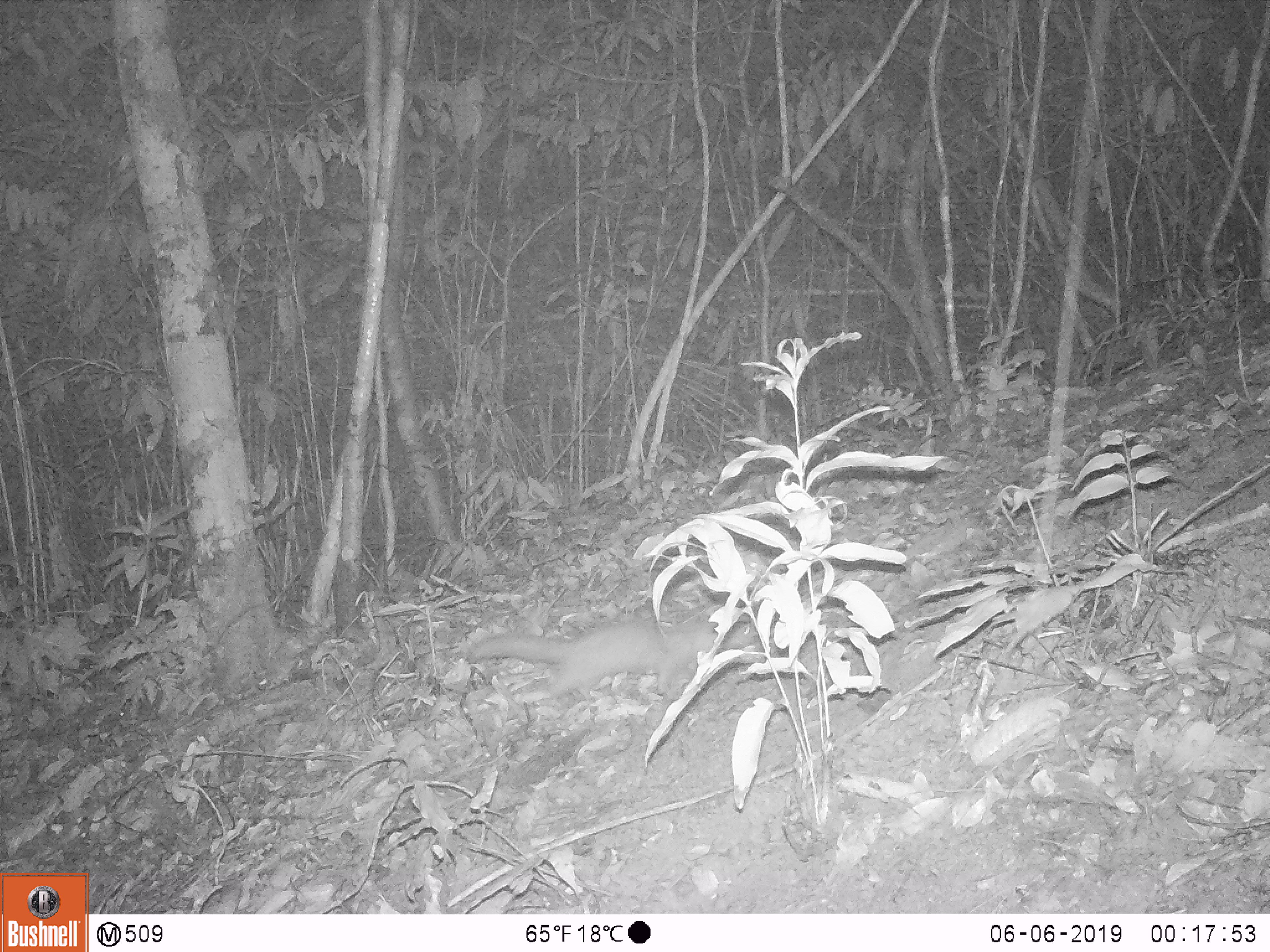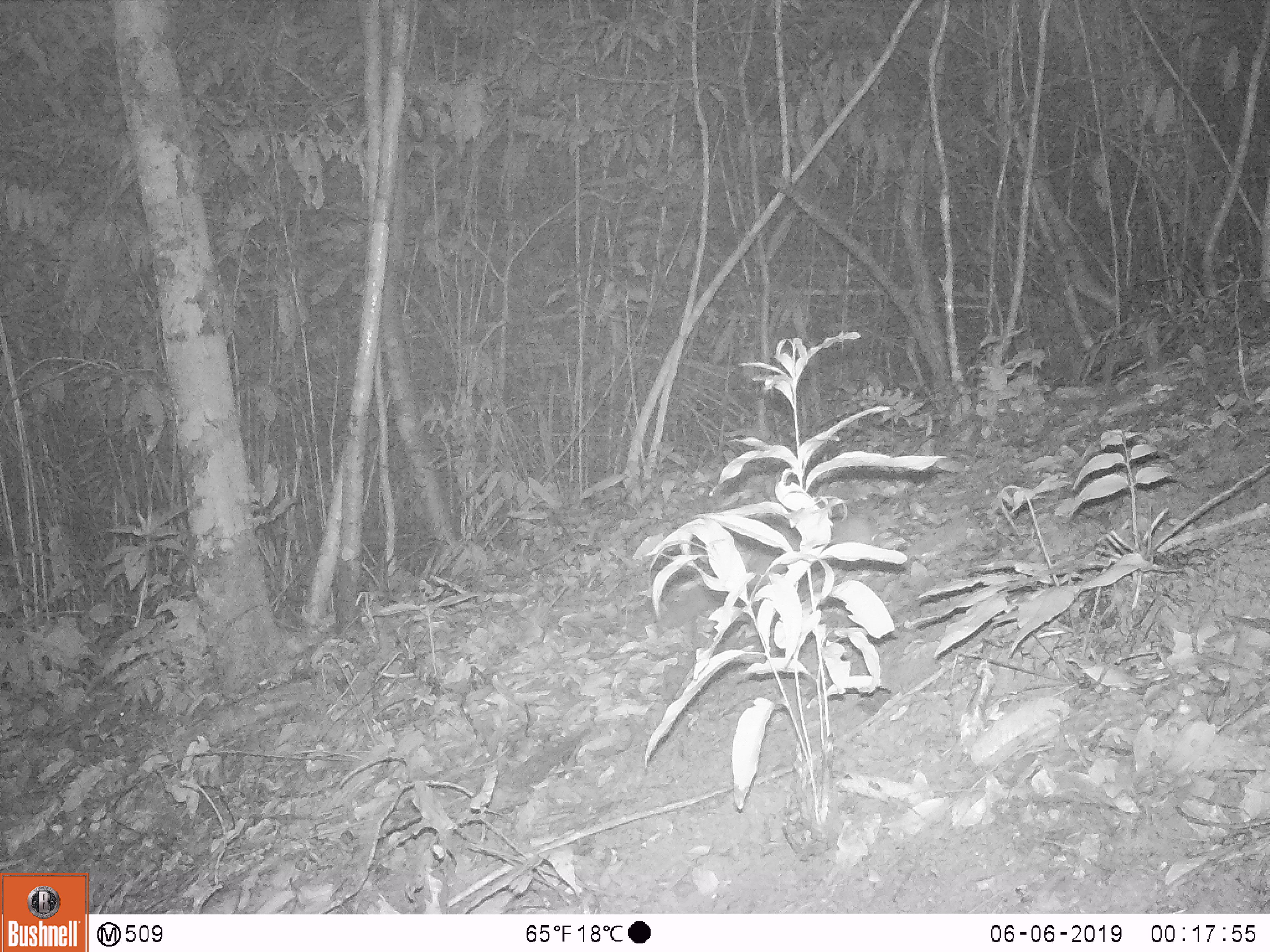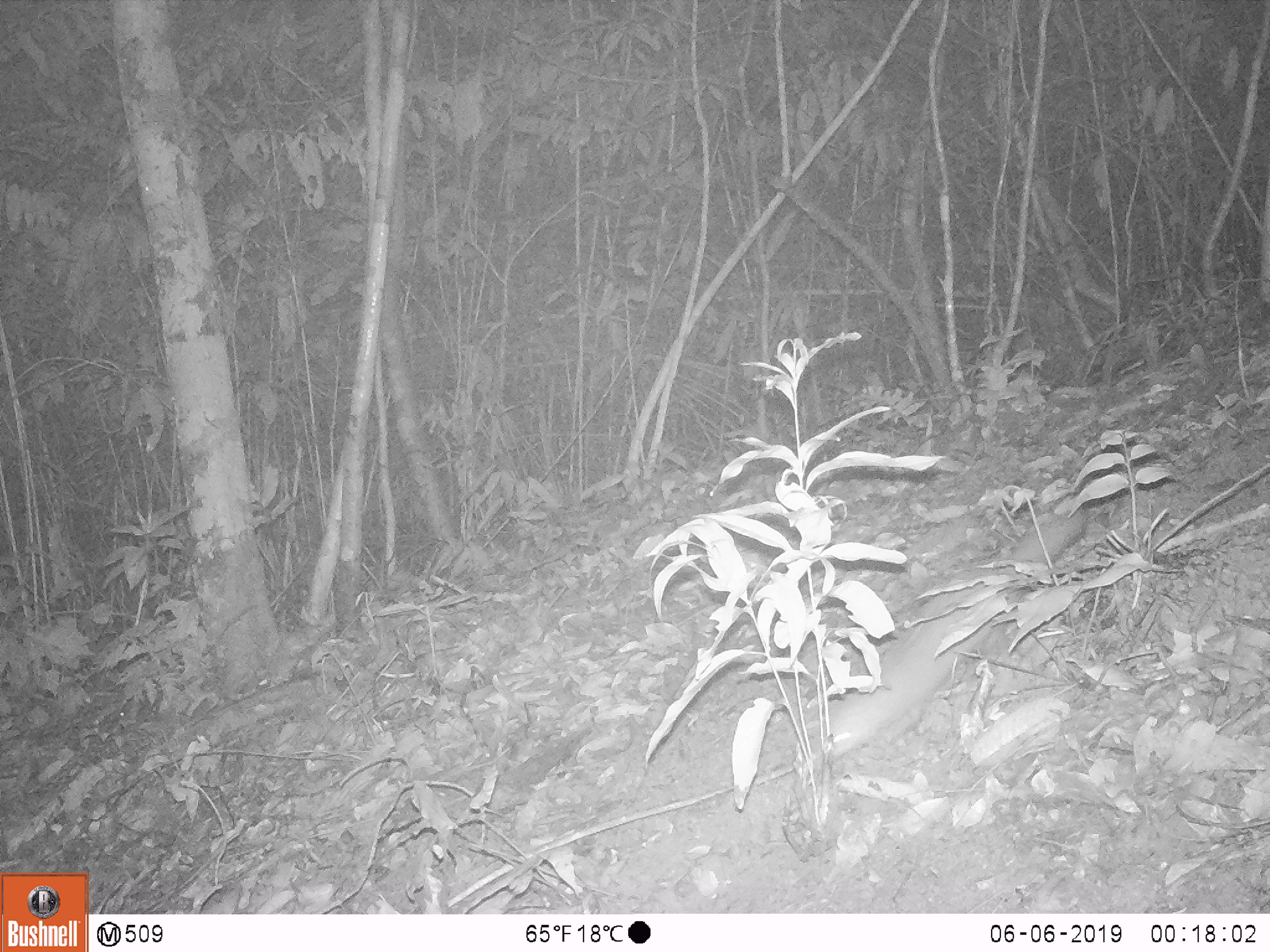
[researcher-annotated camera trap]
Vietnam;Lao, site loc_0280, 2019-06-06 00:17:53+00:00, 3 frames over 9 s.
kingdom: Animalia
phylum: Chordata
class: Mammalia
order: Carnivora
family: Mustelidae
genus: Melogale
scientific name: Melogale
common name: ferret badger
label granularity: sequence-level